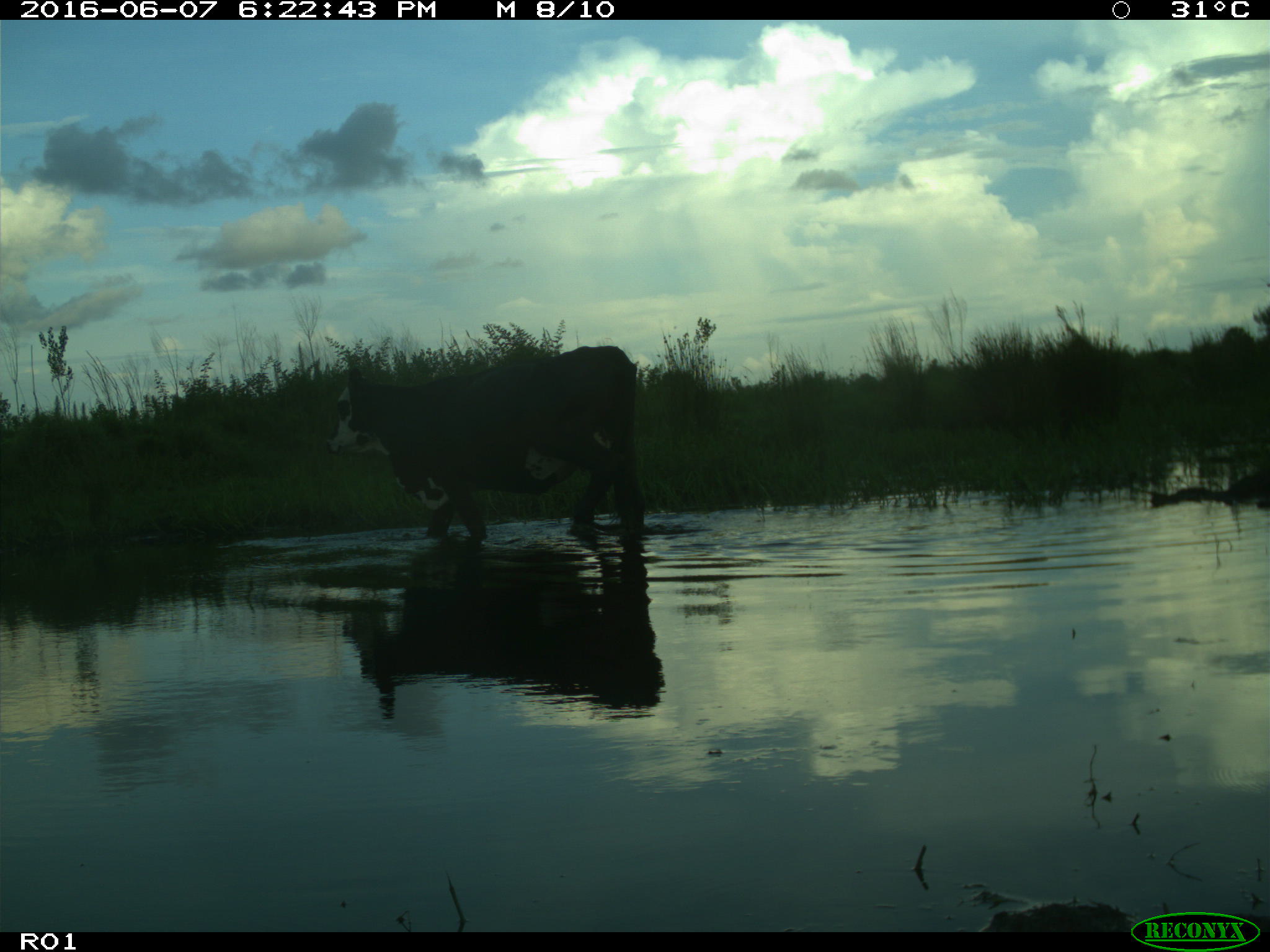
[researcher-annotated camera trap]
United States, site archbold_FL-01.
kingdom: Animalia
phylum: Chordata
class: Mammalia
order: Artiodactyla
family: Bovidae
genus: Bos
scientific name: Bos taurus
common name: domestic cow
Bos taurus (domestic cow).